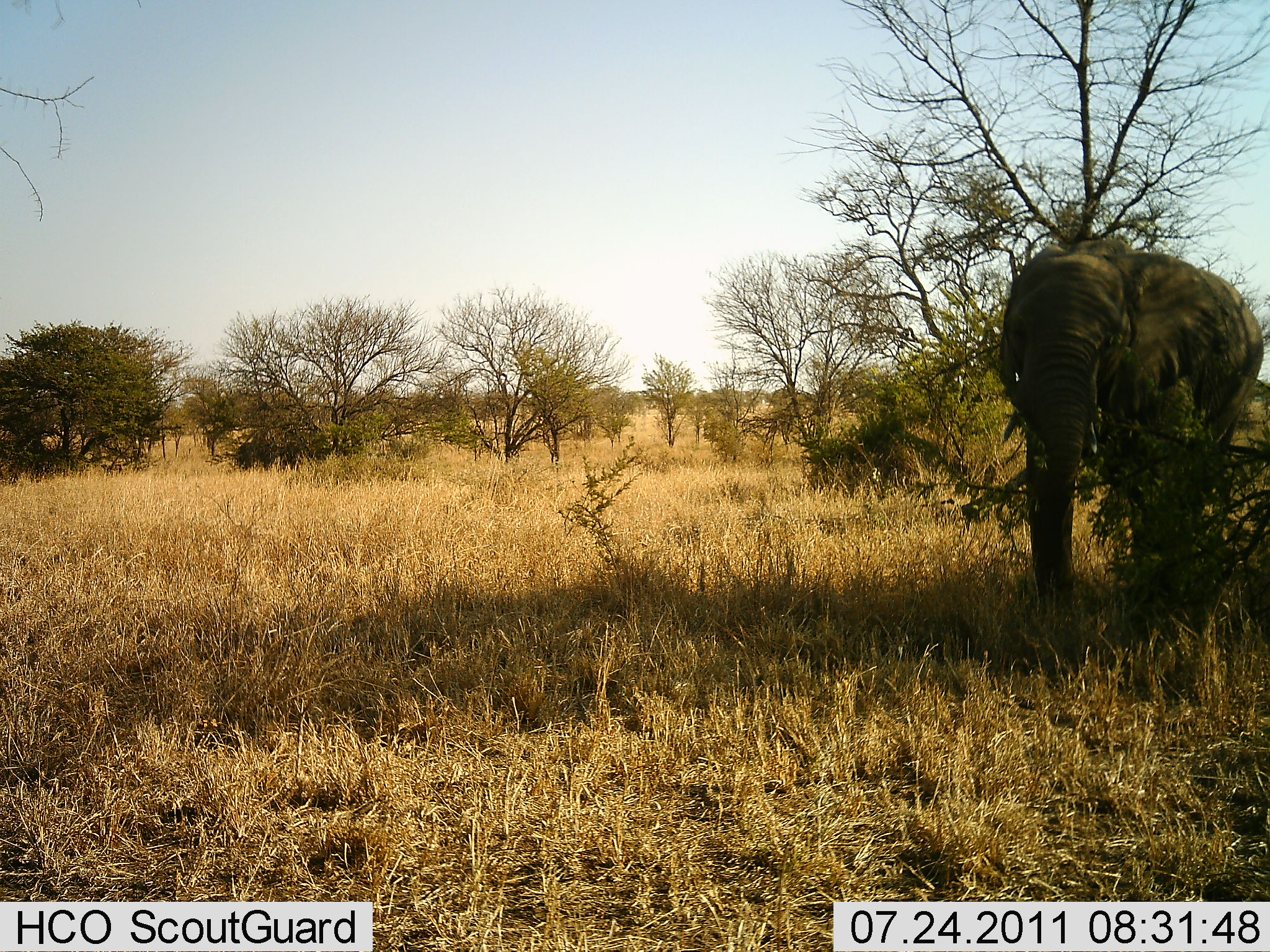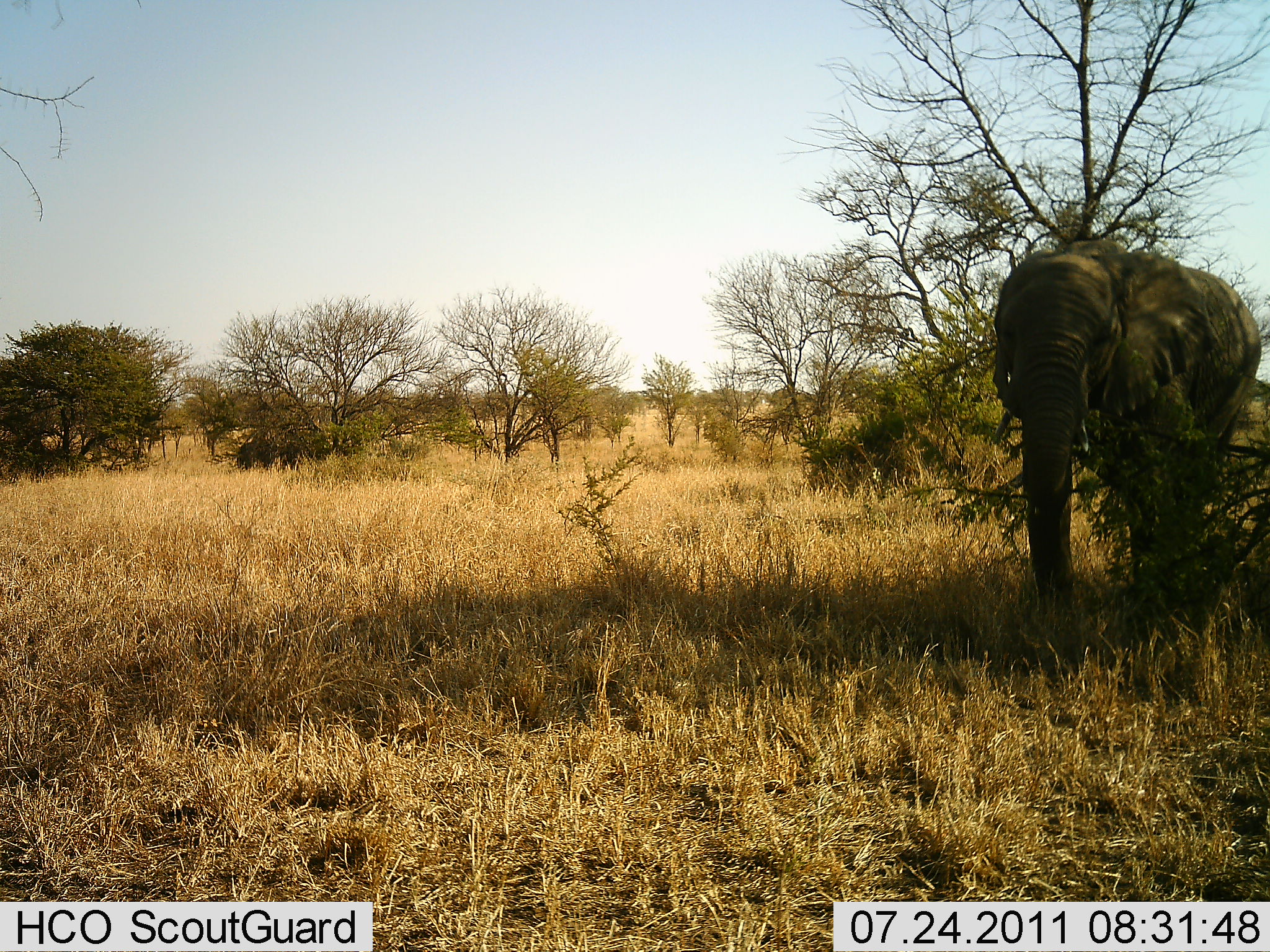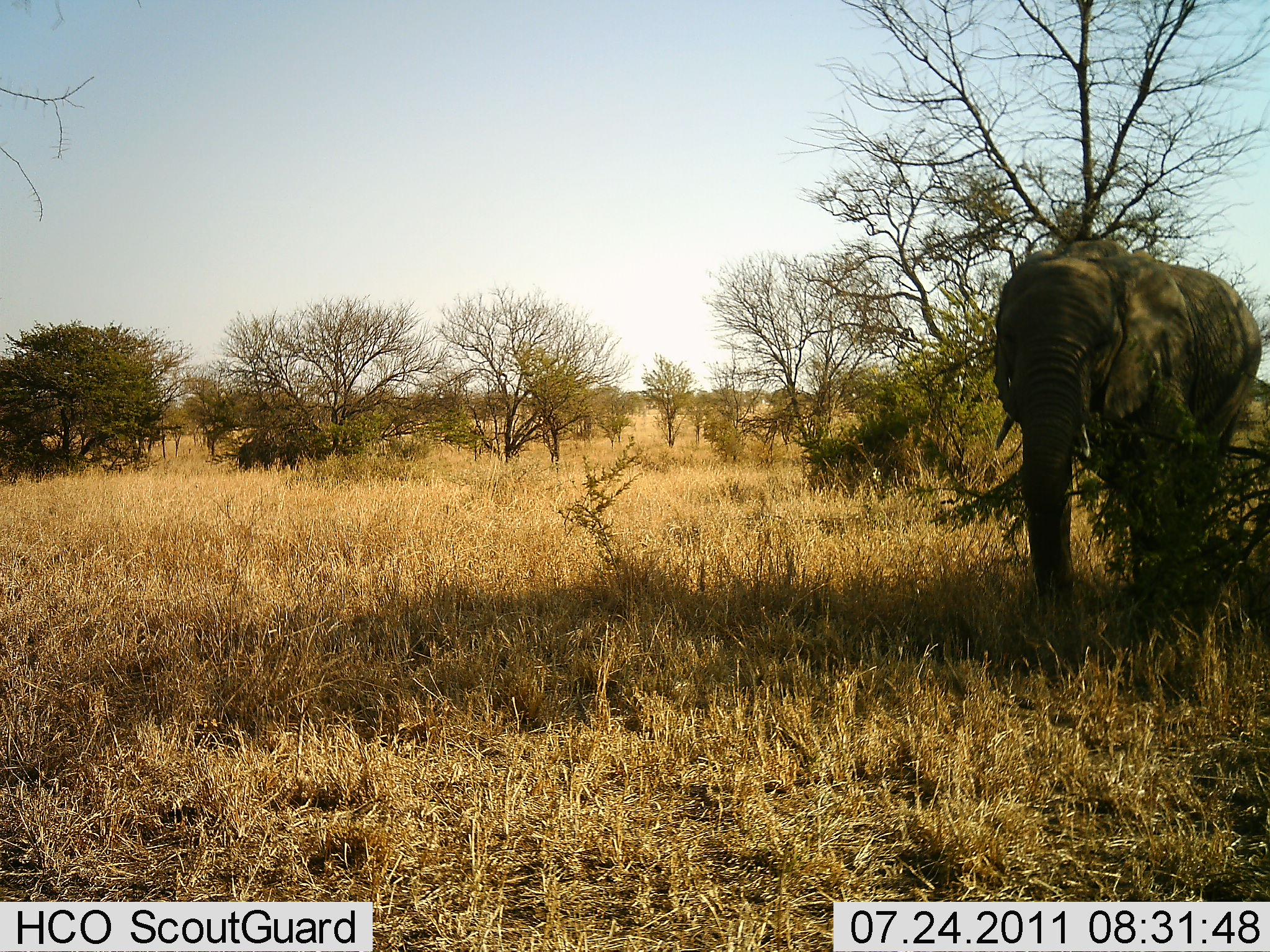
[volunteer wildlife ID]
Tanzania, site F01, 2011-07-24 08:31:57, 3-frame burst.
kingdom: Animalia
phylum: Chordata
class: Mammalia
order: Proboscidea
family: Elephantidae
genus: Loxodonta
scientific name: Loxodonta africana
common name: african bush elephant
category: elephant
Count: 1.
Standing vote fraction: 50%.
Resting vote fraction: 0%.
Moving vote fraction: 7%.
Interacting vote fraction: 0%.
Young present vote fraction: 7%.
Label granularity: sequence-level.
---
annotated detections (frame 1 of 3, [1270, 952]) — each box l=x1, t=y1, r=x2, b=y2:
animal: l=1000, t=233, r=1262, b=648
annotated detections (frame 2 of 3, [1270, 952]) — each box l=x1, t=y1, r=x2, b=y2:
animal: l=993, t=224, r=1264, b=645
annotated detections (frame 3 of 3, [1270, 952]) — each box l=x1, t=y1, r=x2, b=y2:
animal: l=990, t=232, r=1259, b=634